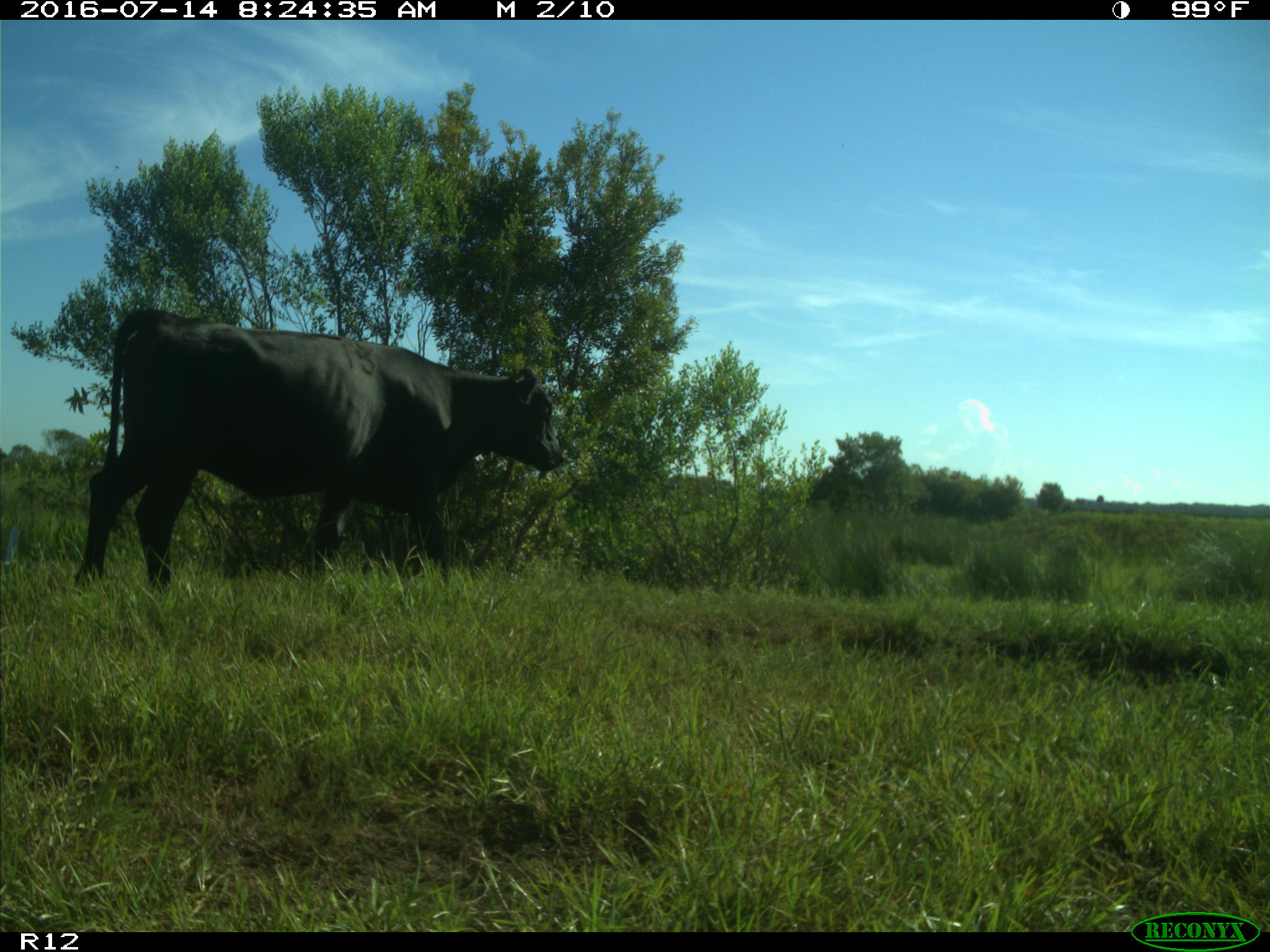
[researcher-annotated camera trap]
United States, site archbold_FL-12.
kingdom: Animalia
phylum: Chordata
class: Mammalia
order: Artiodactyla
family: Bovidae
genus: Bos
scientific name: Bos taurus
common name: domestic cow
Bos taurus (domestic cow).